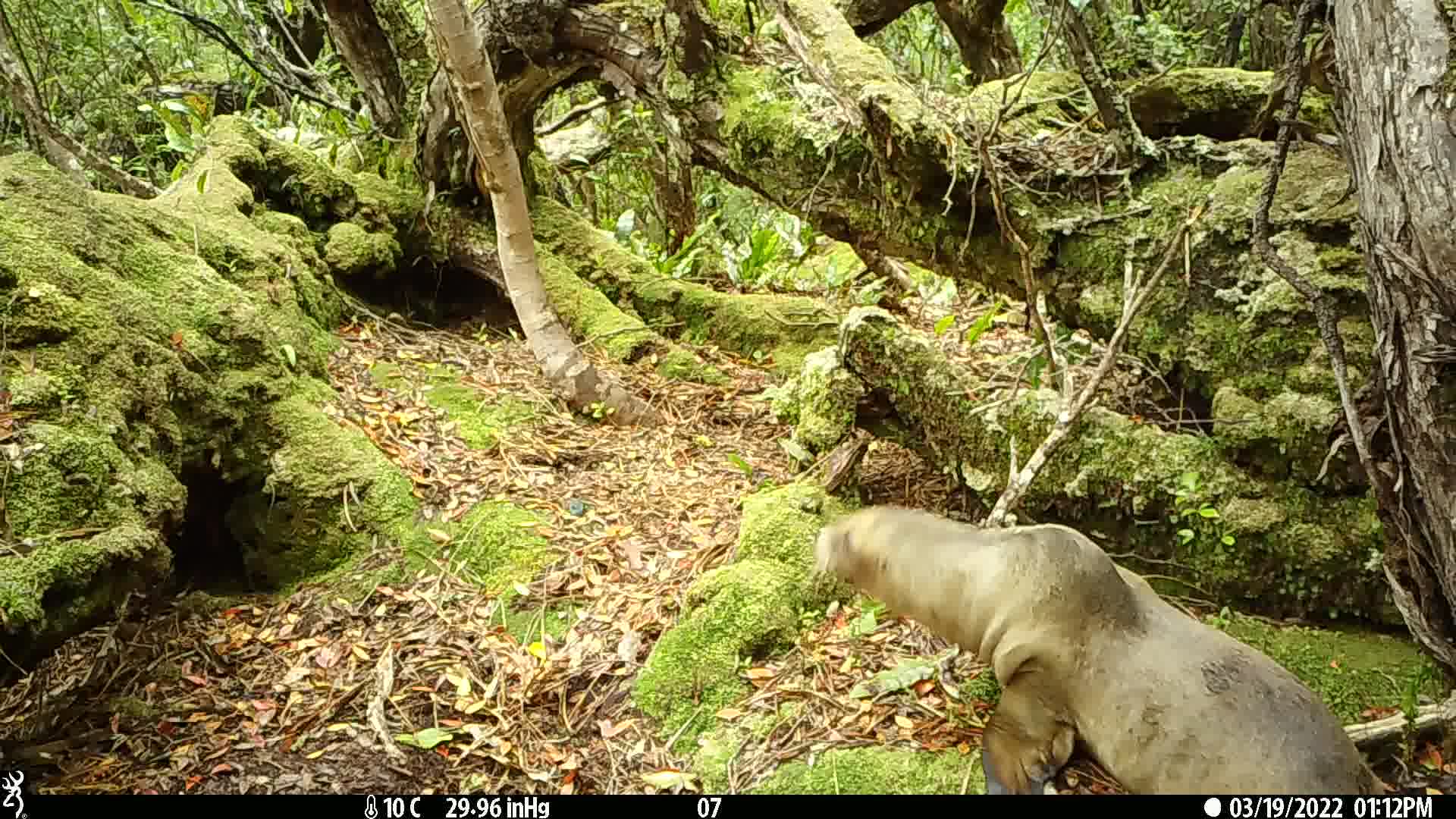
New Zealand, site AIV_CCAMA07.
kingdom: Animalia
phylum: Chordata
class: Mammalia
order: Carnivora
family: Otariidae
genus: Phocarctos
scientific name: Phocarctos hookeri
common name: new zealand sea lion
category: sealion